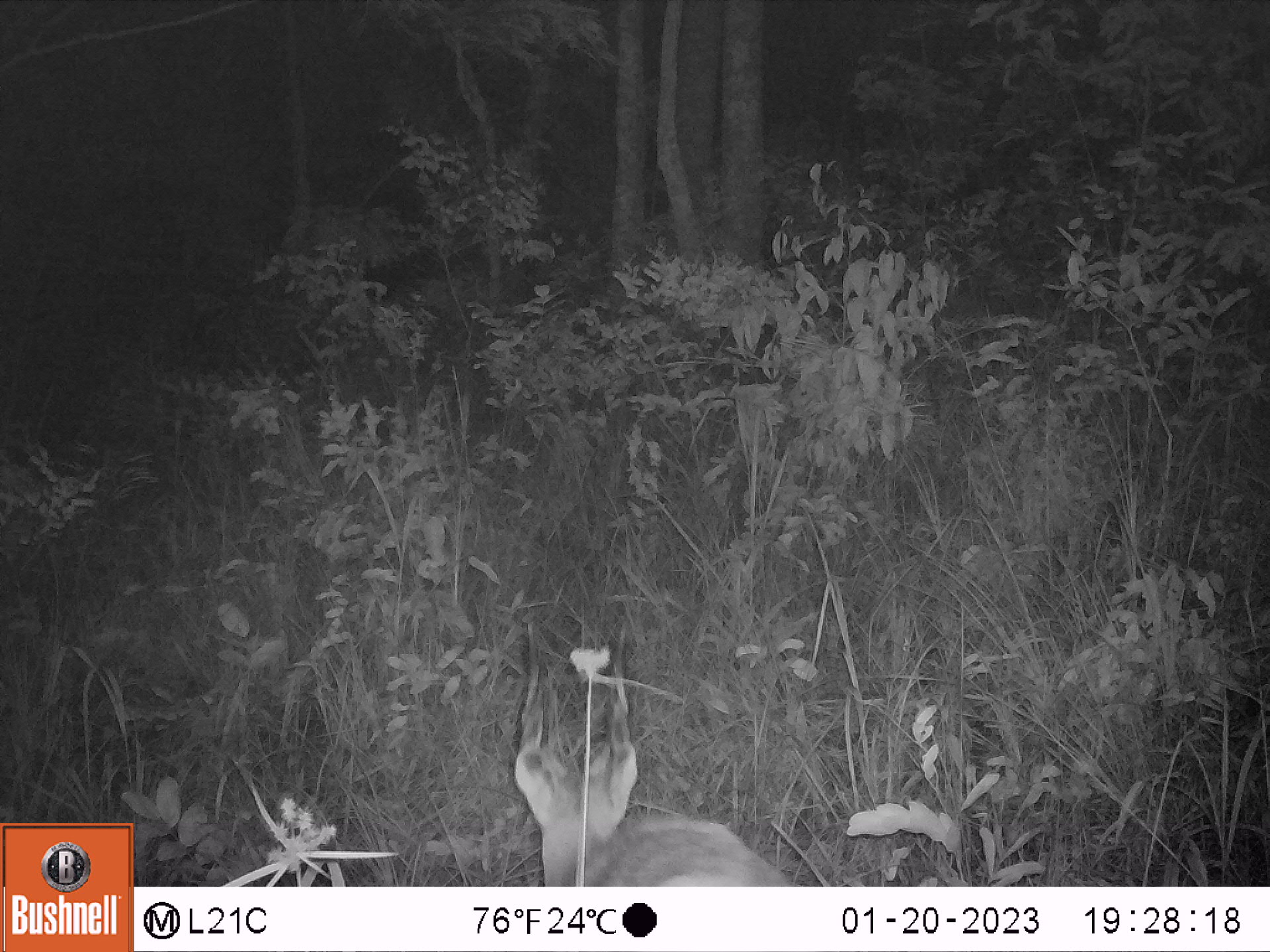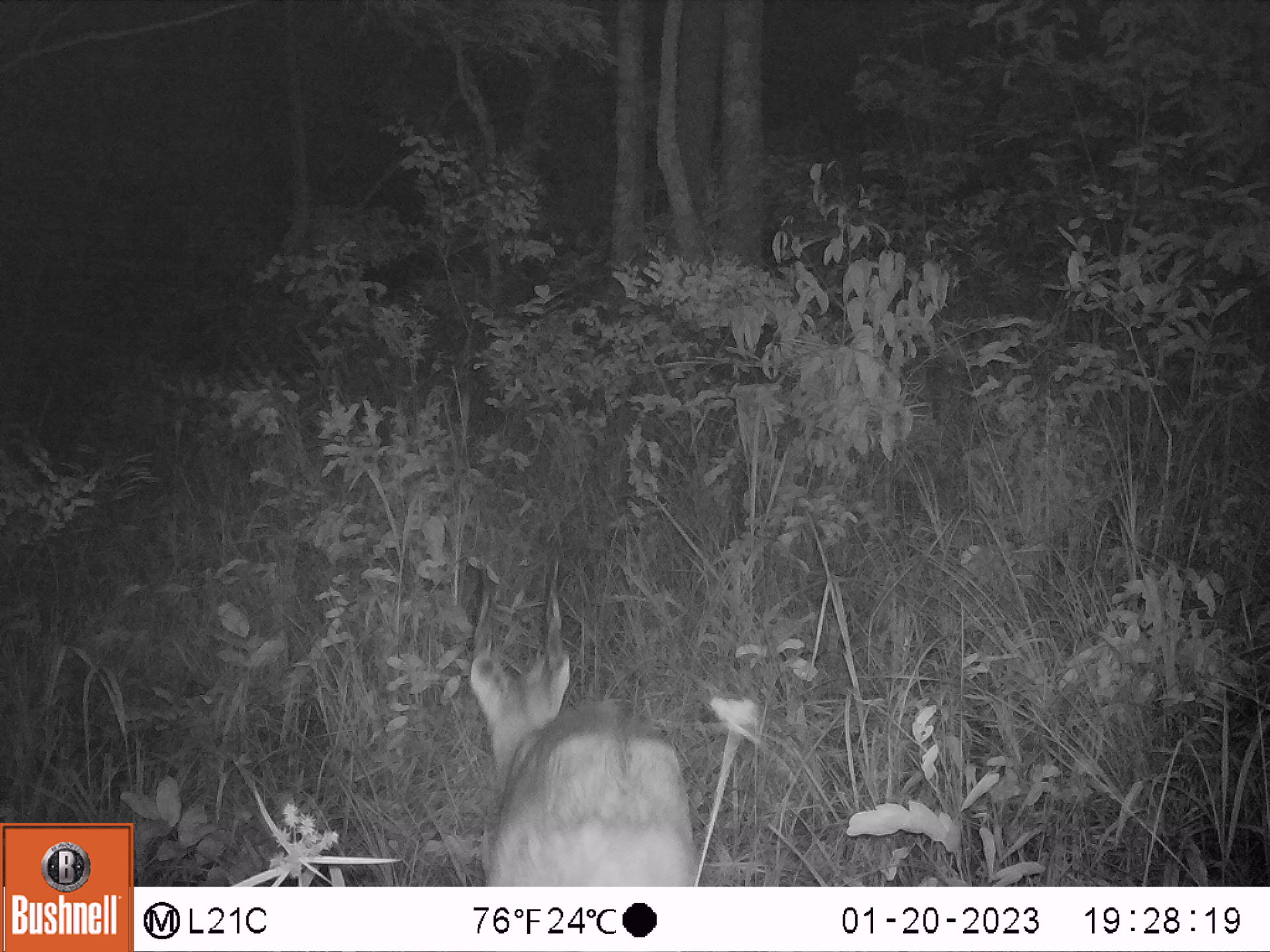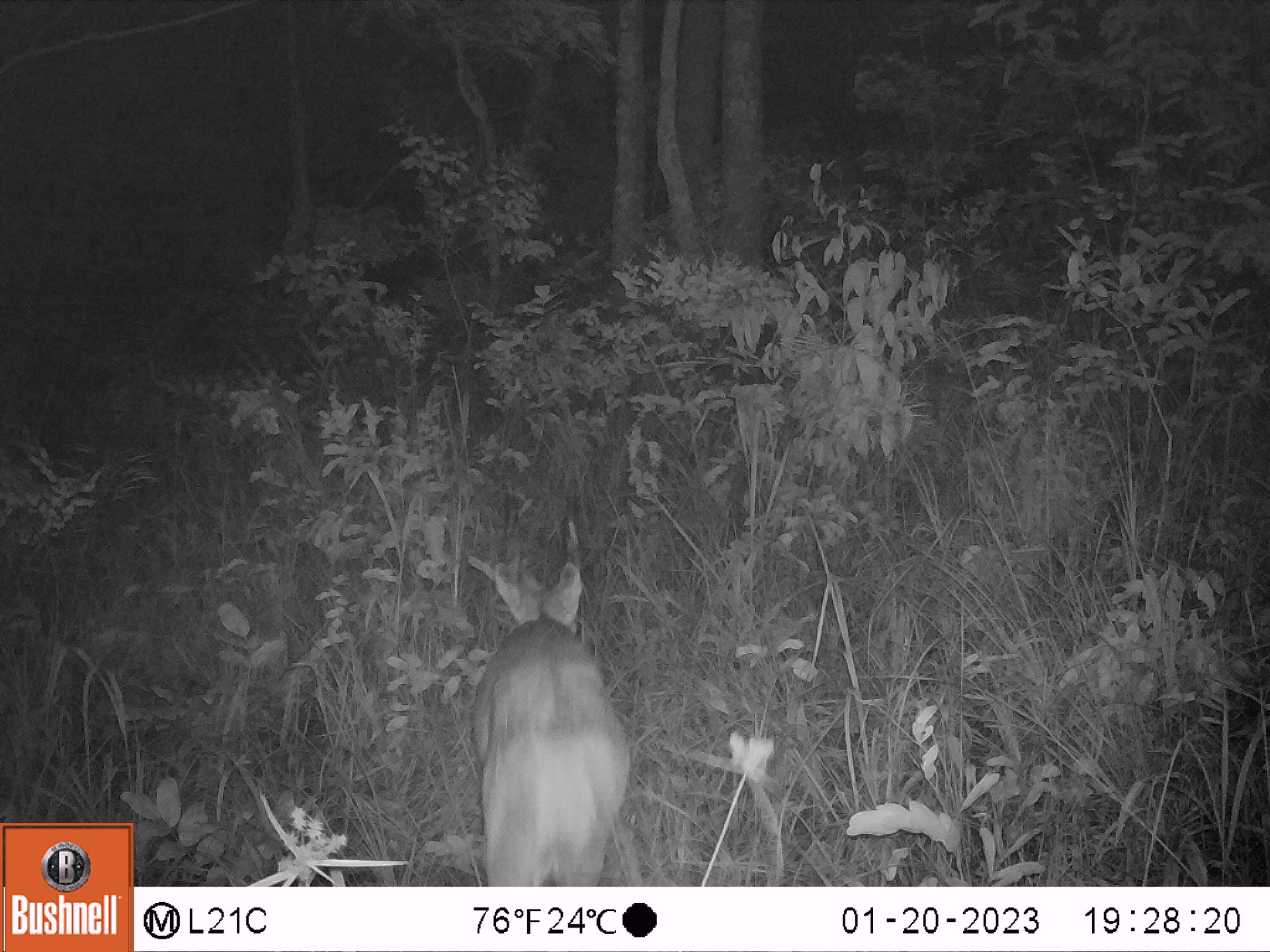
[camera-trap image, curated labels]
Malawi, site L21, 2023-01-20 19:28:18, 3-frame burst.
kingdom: Animalia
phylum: Chordata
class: Mammalia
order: Artiodactyla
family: Bovidae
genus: Tragelaphus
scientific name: Tragelaphus sylvaticus sylvaticus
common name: cape bushbuck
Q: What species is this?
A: Cape bushbuck (Tragelaphus sylvaticus sylvaticus).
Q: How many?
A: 1.